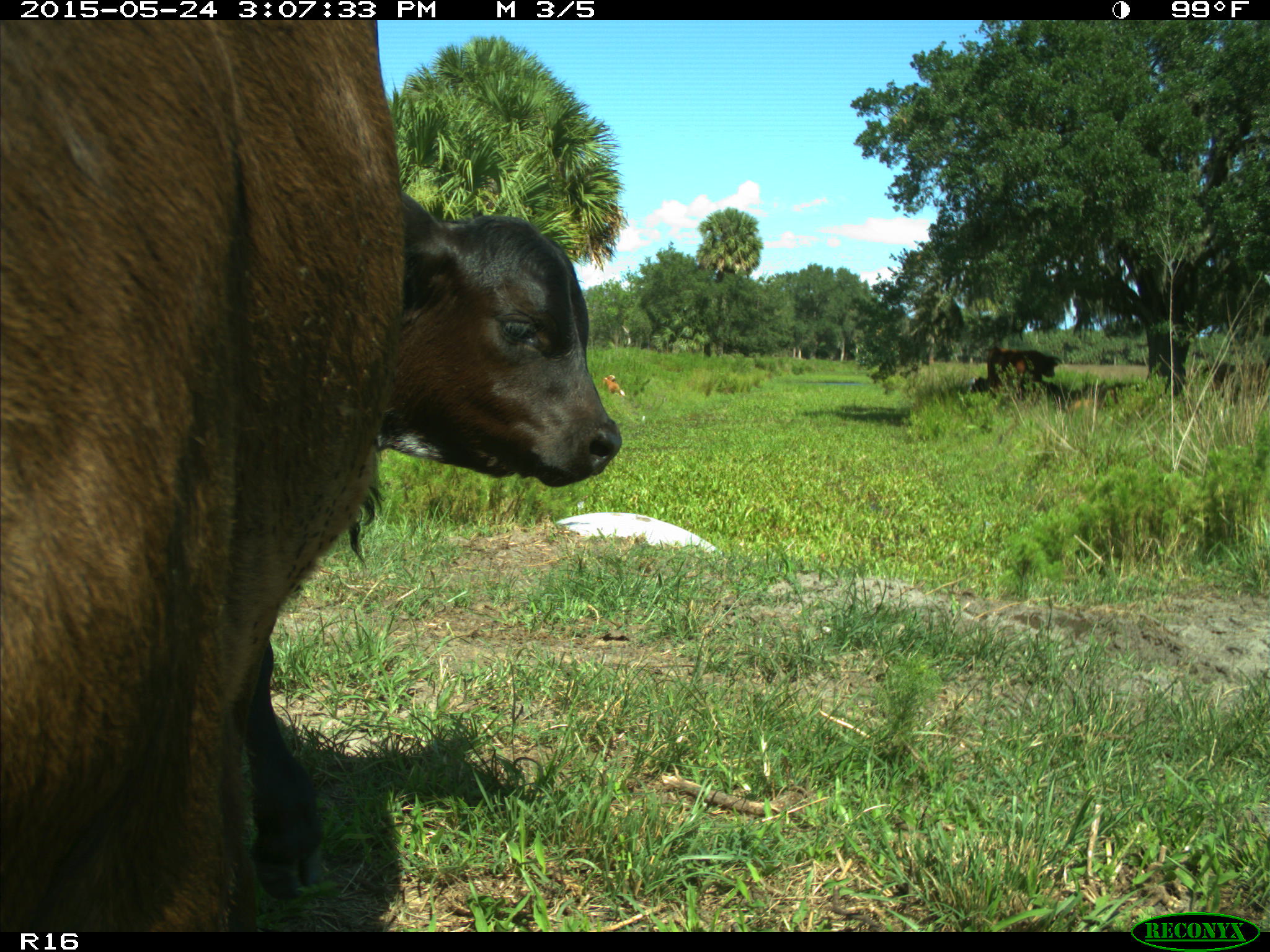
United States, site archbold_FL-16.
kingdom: Animalia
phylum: Chordata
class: Mammalia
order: Artiodactyla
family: Bovidae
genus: Bos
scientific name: Bos taurus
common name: domestic cow